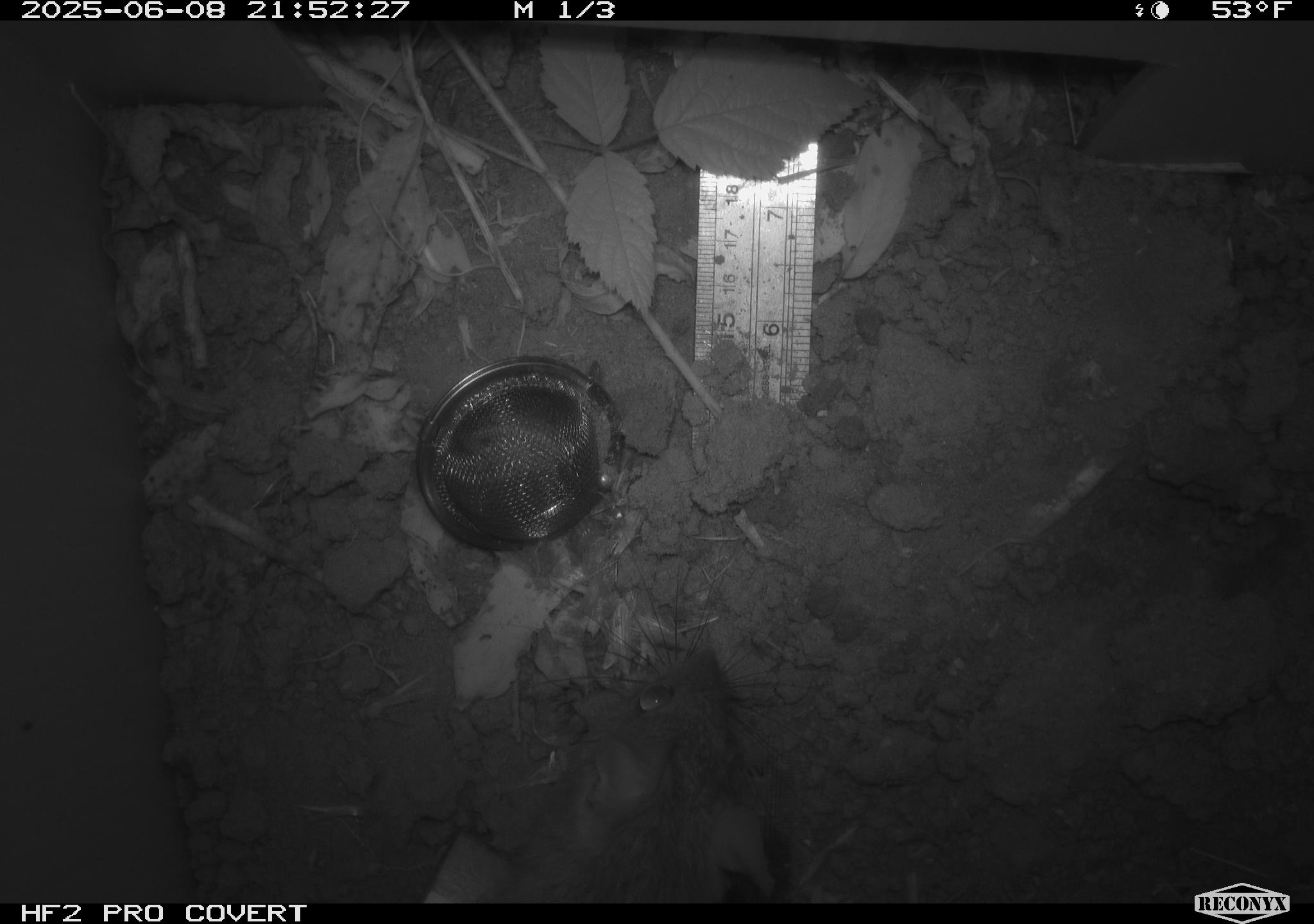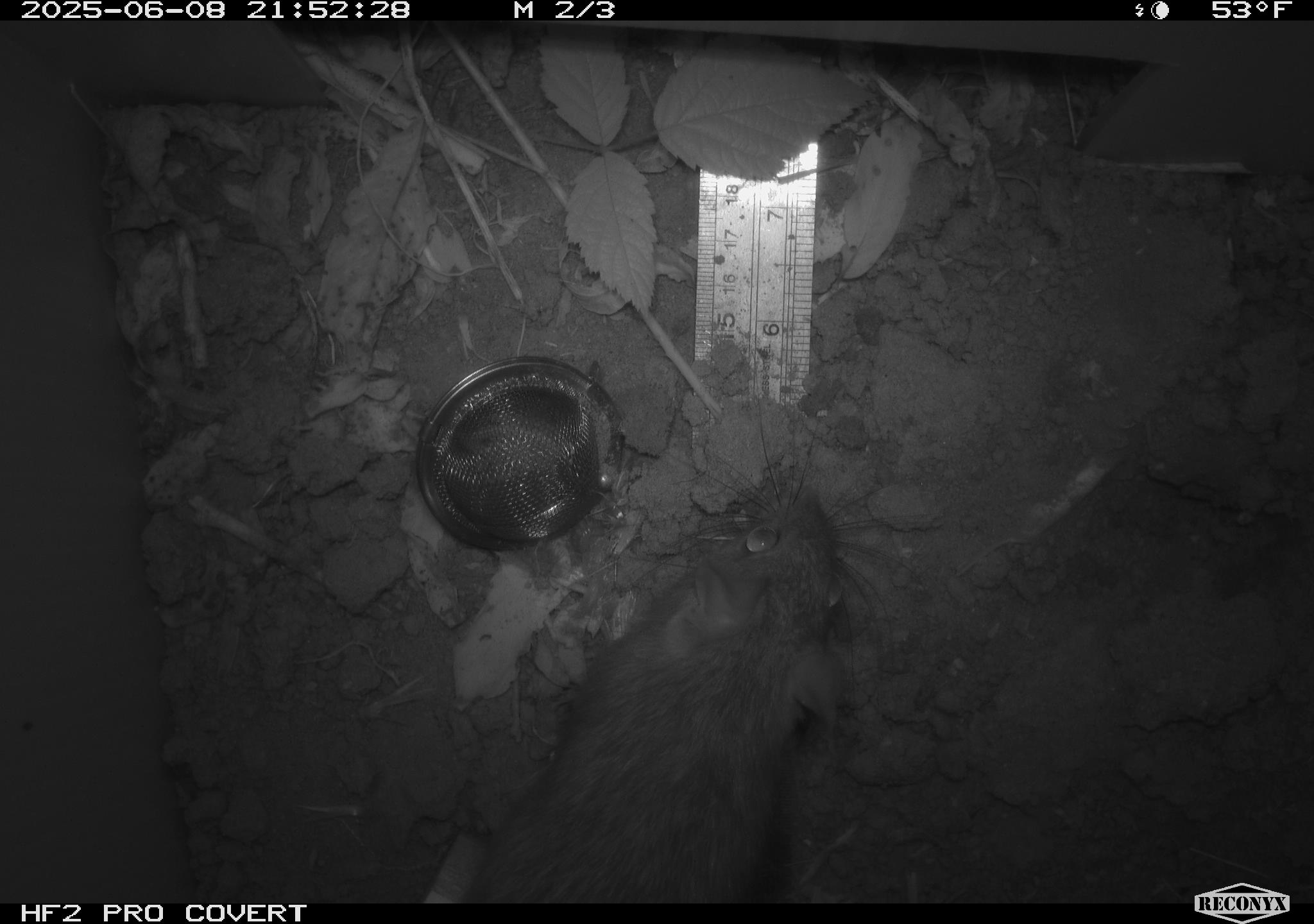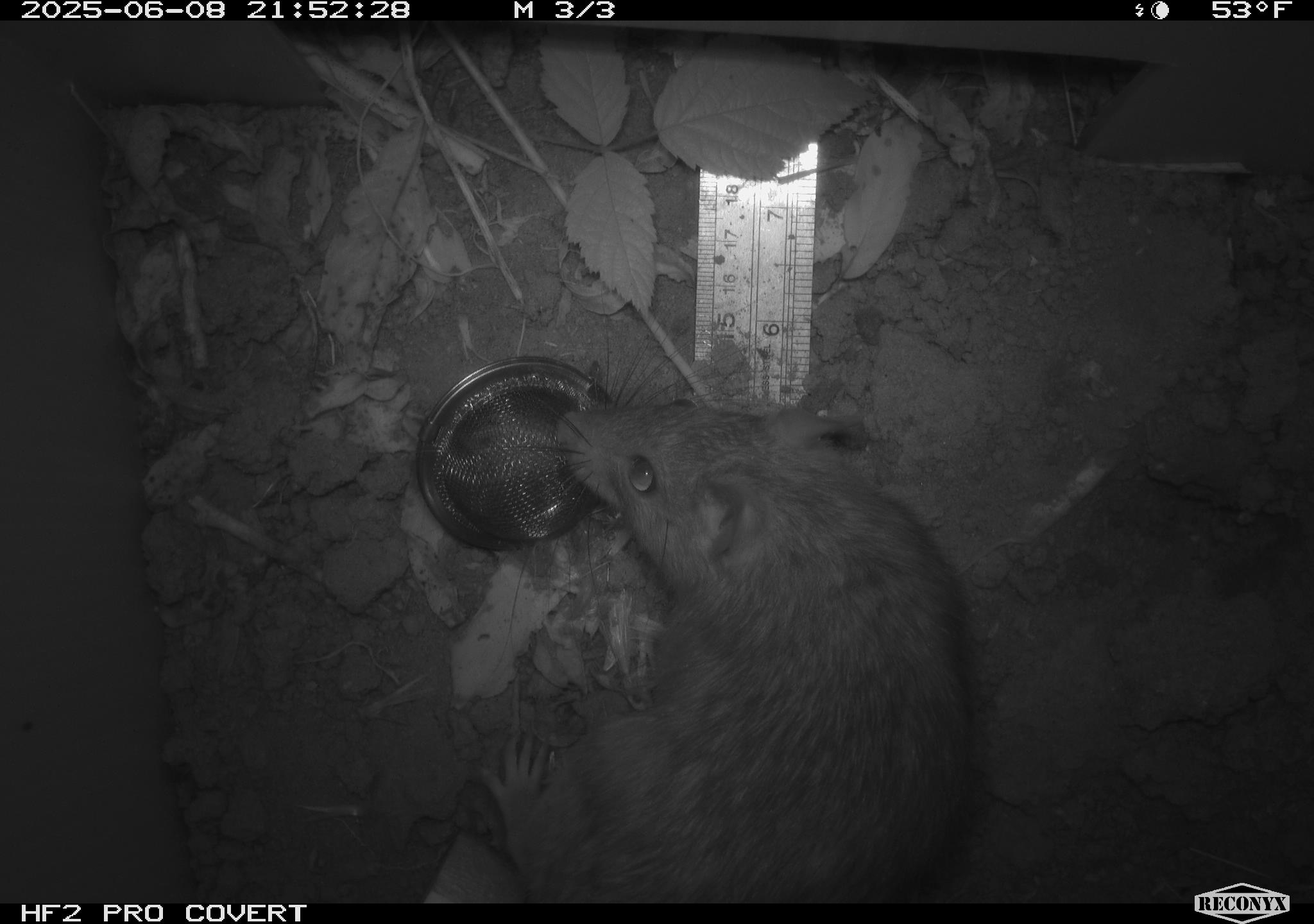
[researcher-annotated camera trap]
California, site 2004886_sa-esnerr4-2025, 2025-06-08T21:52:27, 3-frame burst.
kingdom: Animalia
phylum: Chordata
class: Mammalia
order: Rodentia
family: Muridae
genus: Rattus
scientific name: Rattus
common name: rat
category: rattus species